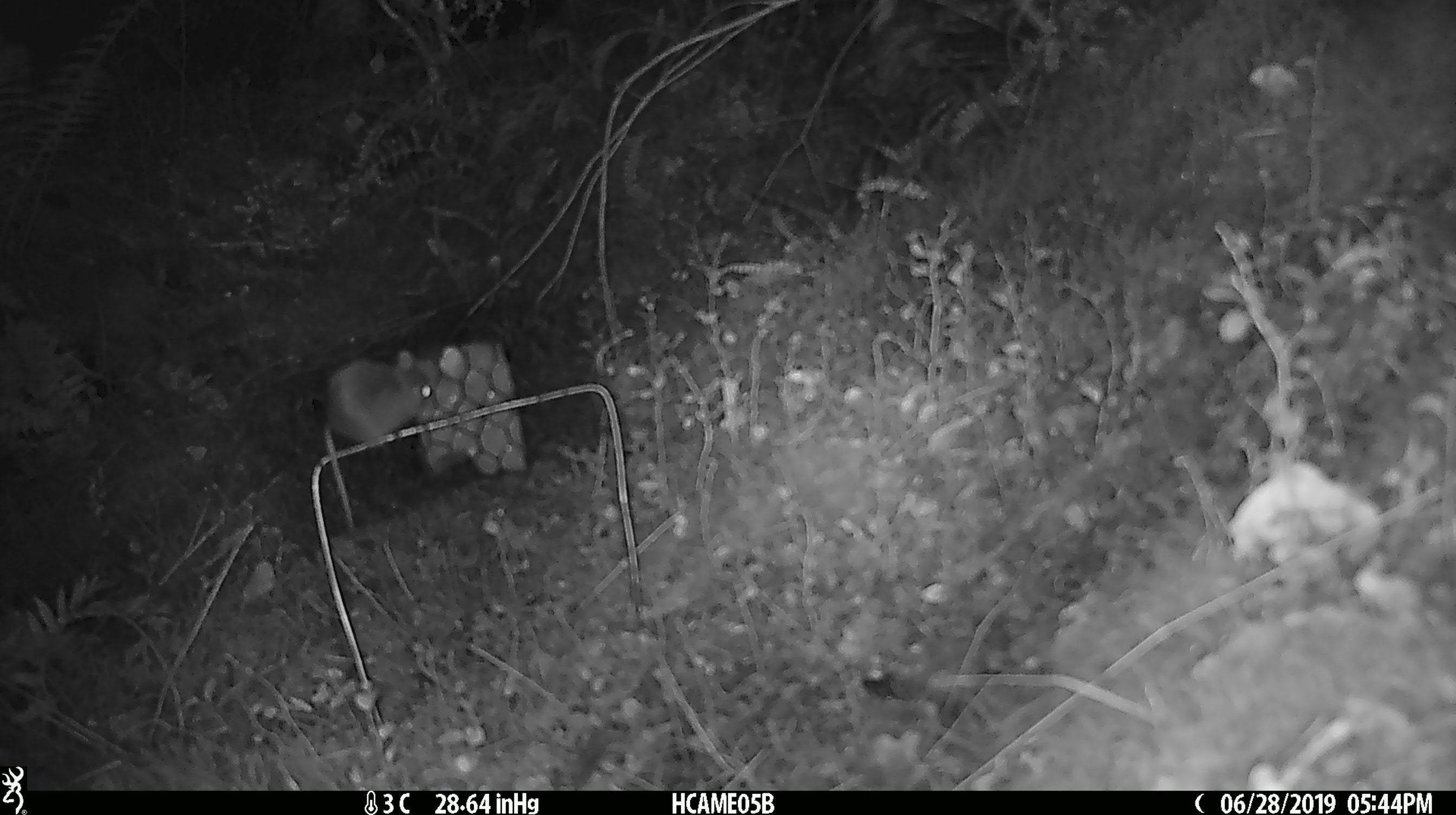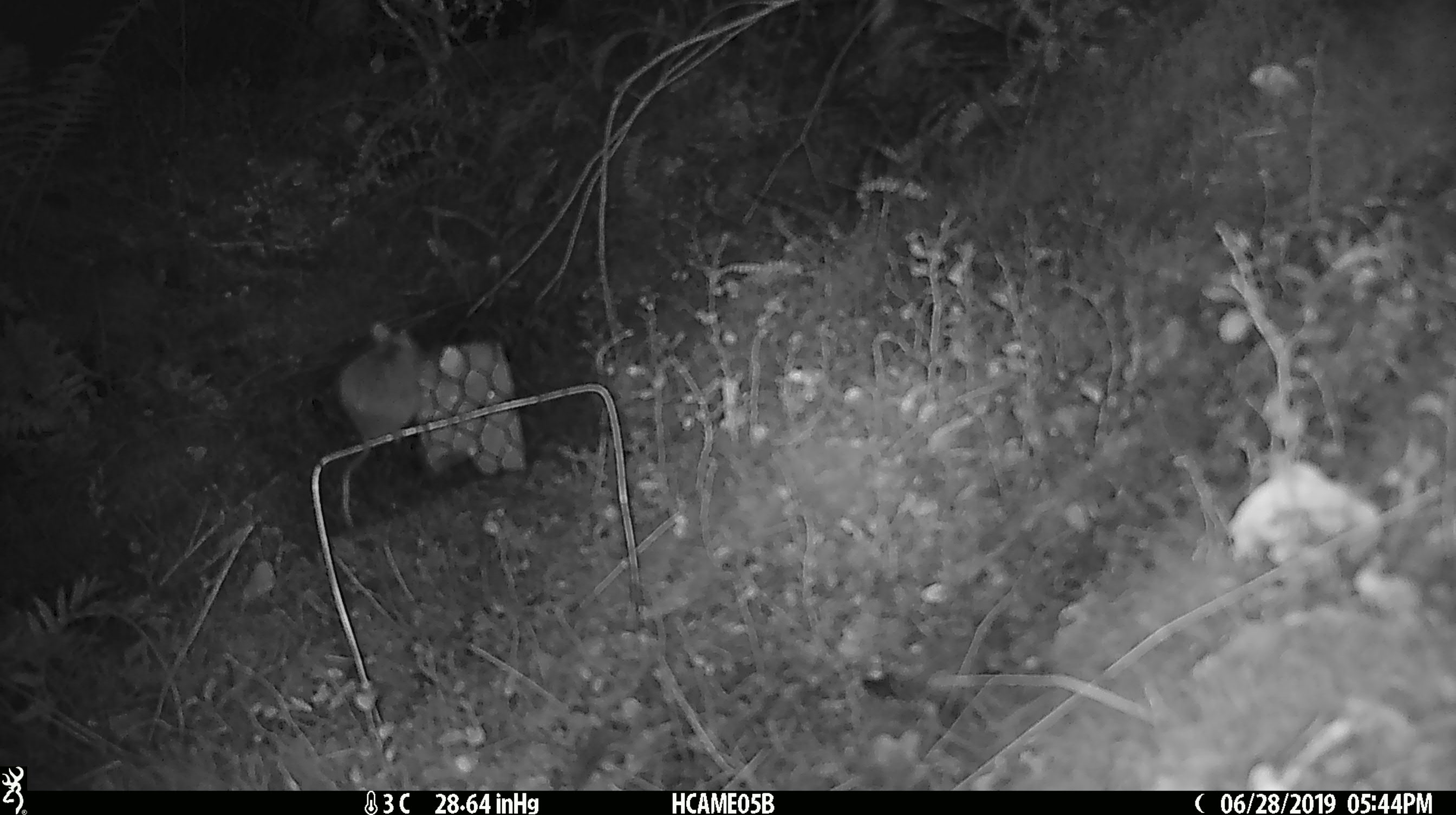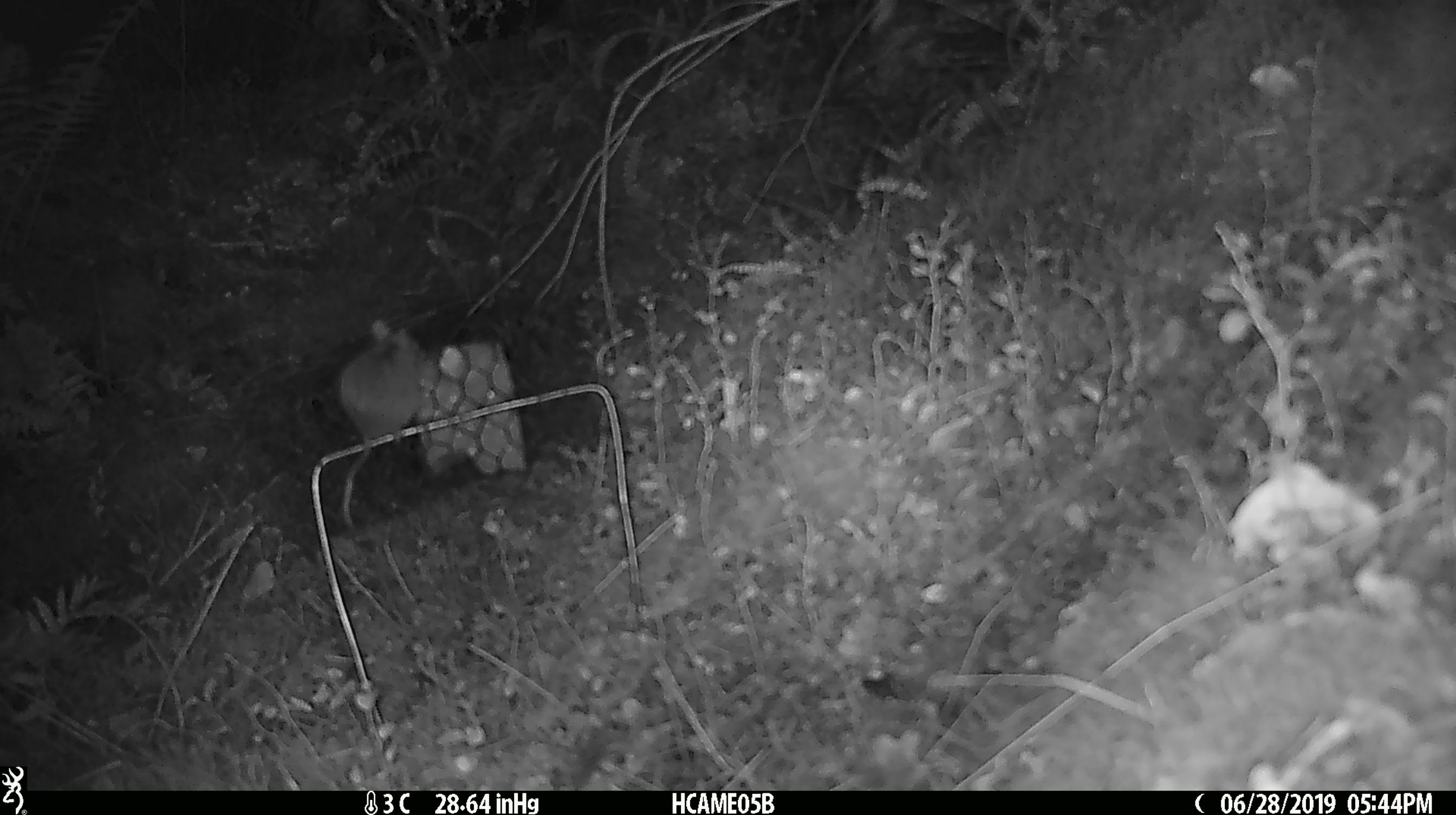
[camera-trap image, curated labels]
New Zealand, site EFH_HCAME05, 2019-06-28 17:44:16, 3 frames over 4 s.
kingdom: Animalia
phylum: Chordata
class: Mammalia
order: Rodentia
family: Muridae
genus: Mus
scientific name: Mus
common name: mouse